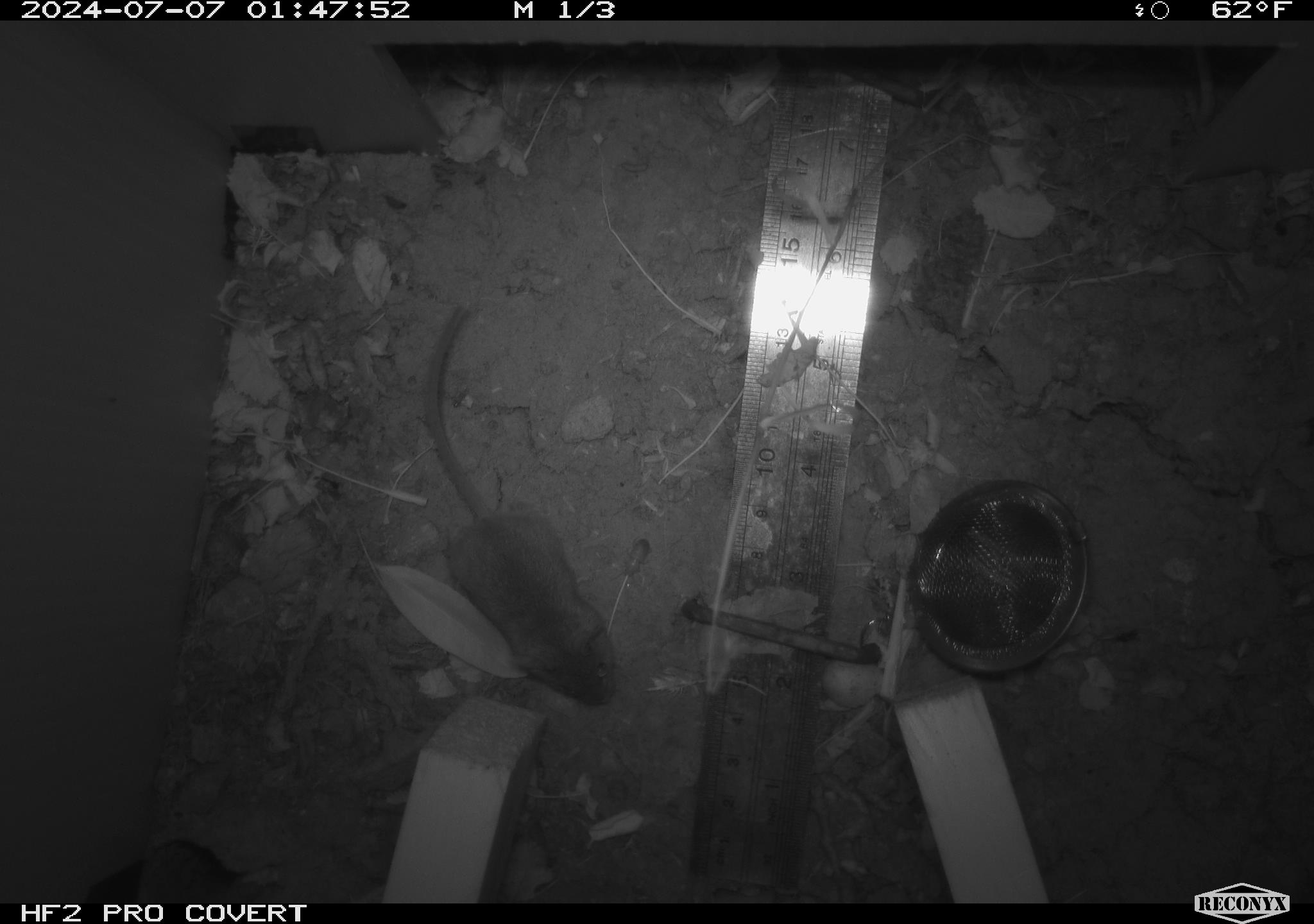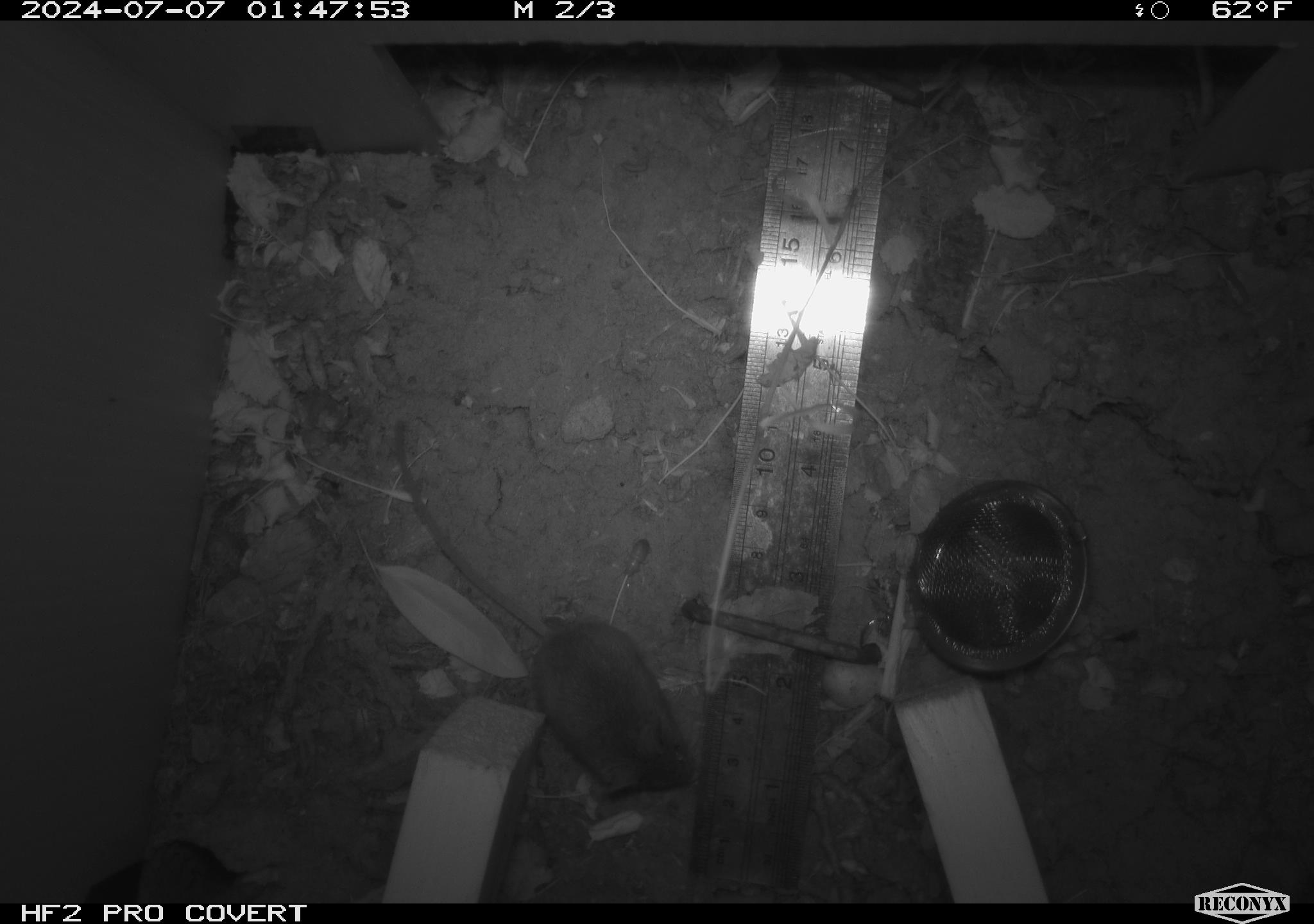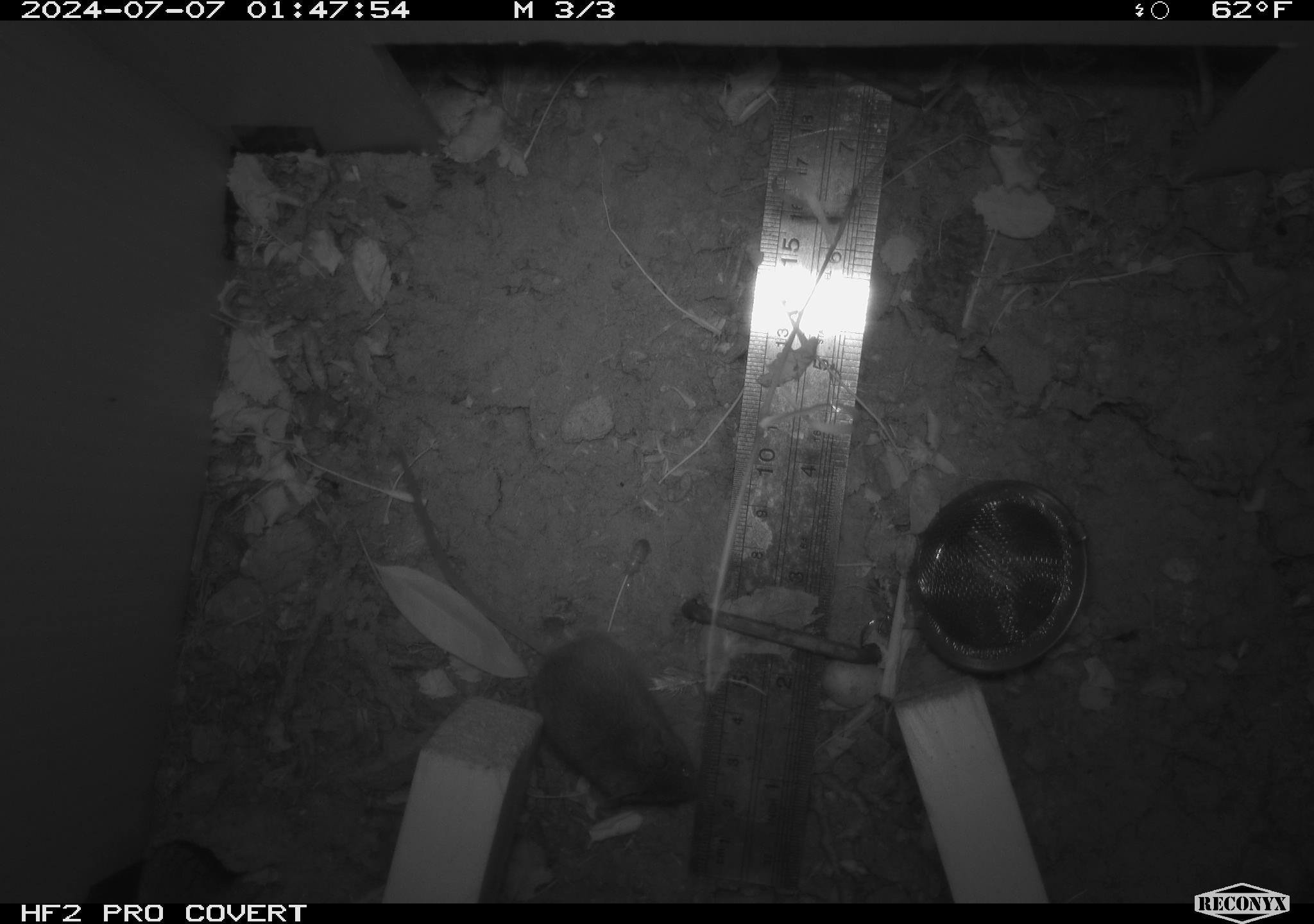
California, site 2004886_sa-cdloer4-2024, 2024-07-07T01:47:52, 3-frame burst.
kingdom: Animalia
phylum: Chordata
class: Mammalia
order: Rodentia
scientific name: Rodentia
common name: rodent